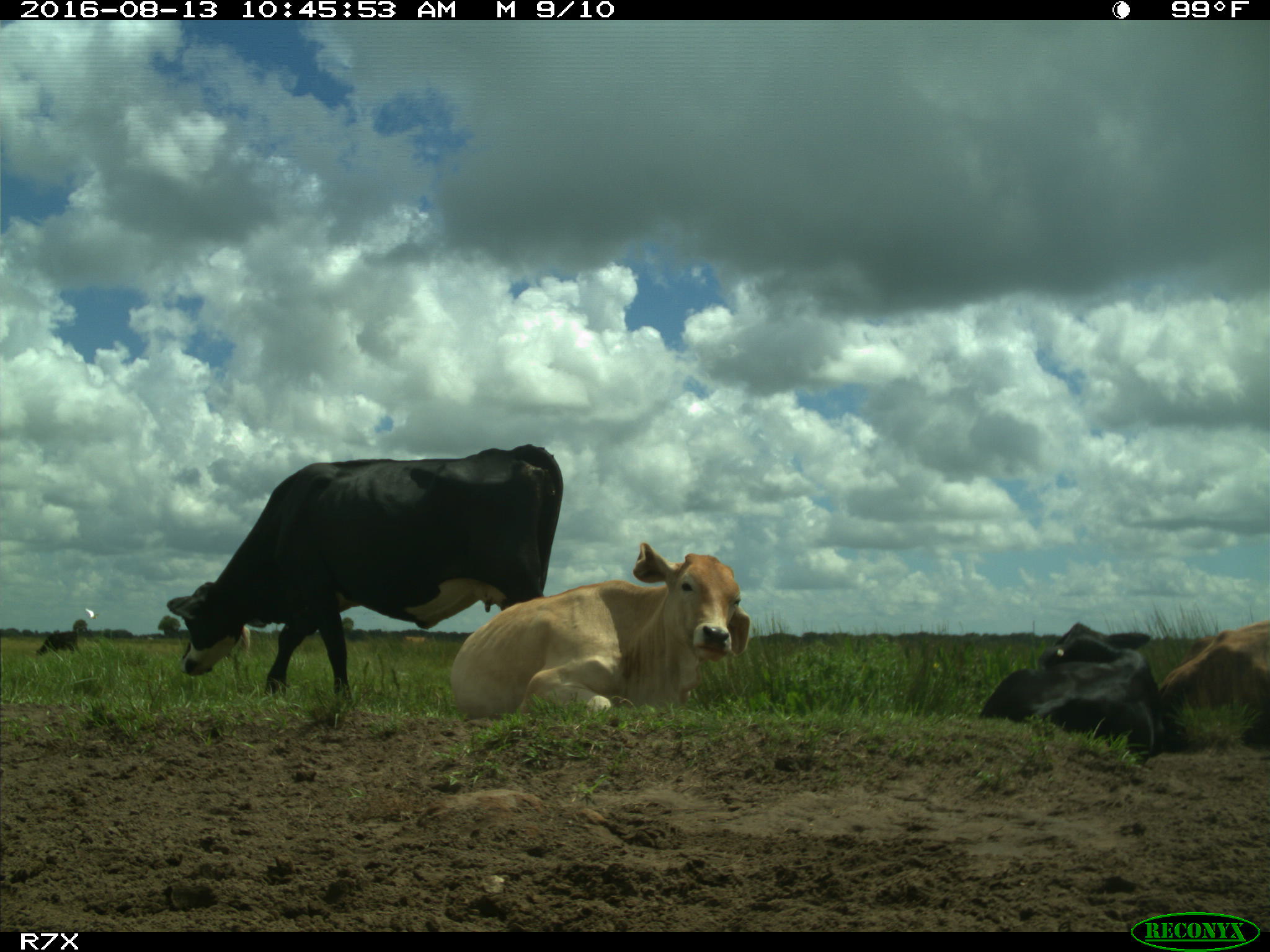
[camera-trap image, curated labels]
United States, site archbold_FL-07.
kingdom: Animalia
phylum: Chordata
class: Mammalia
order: Artiodactyla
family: Bovidae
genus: Bos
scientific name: Bos taurus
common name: domestic cow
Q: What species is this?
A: Bos taurus (domestic cow).